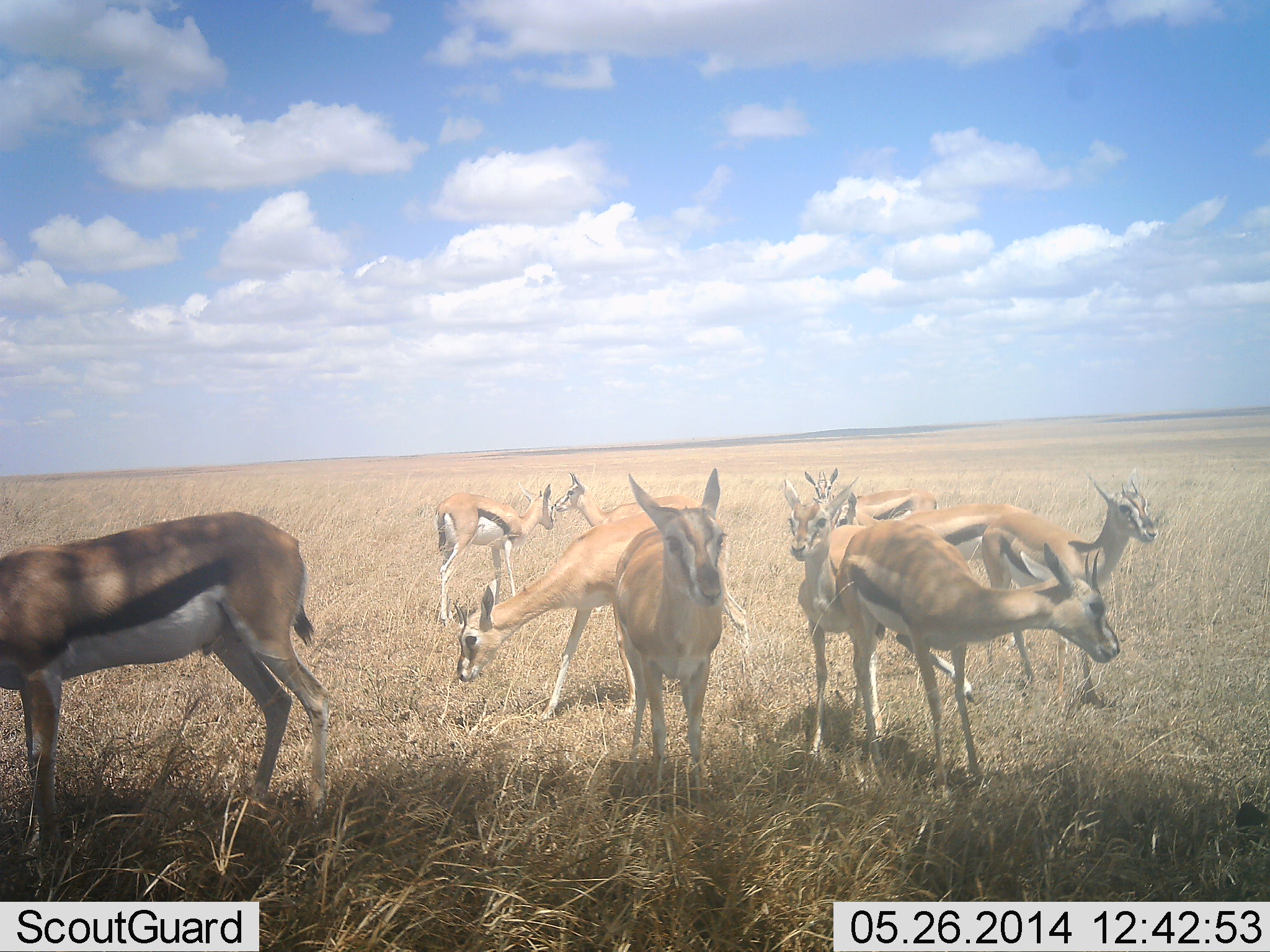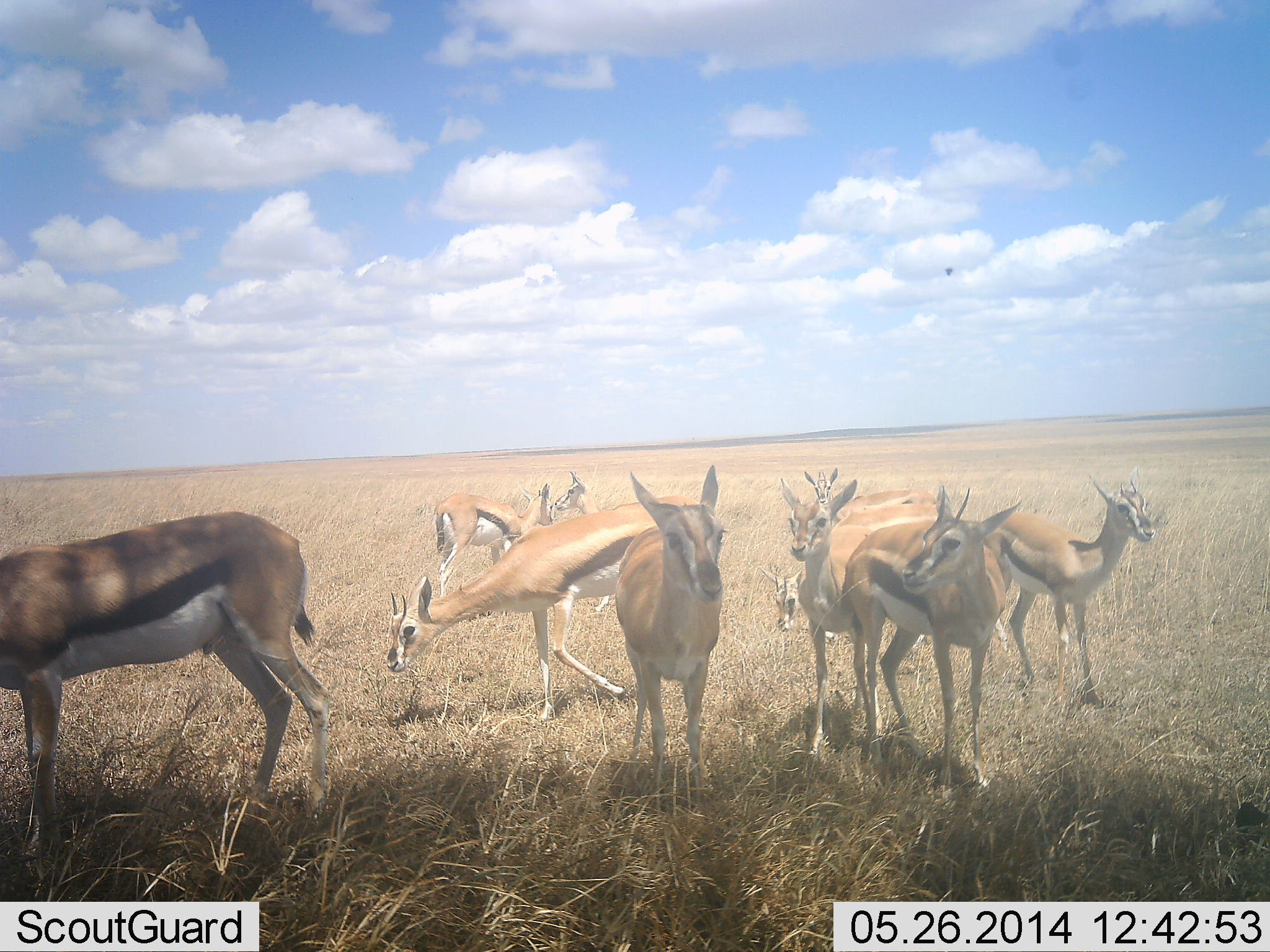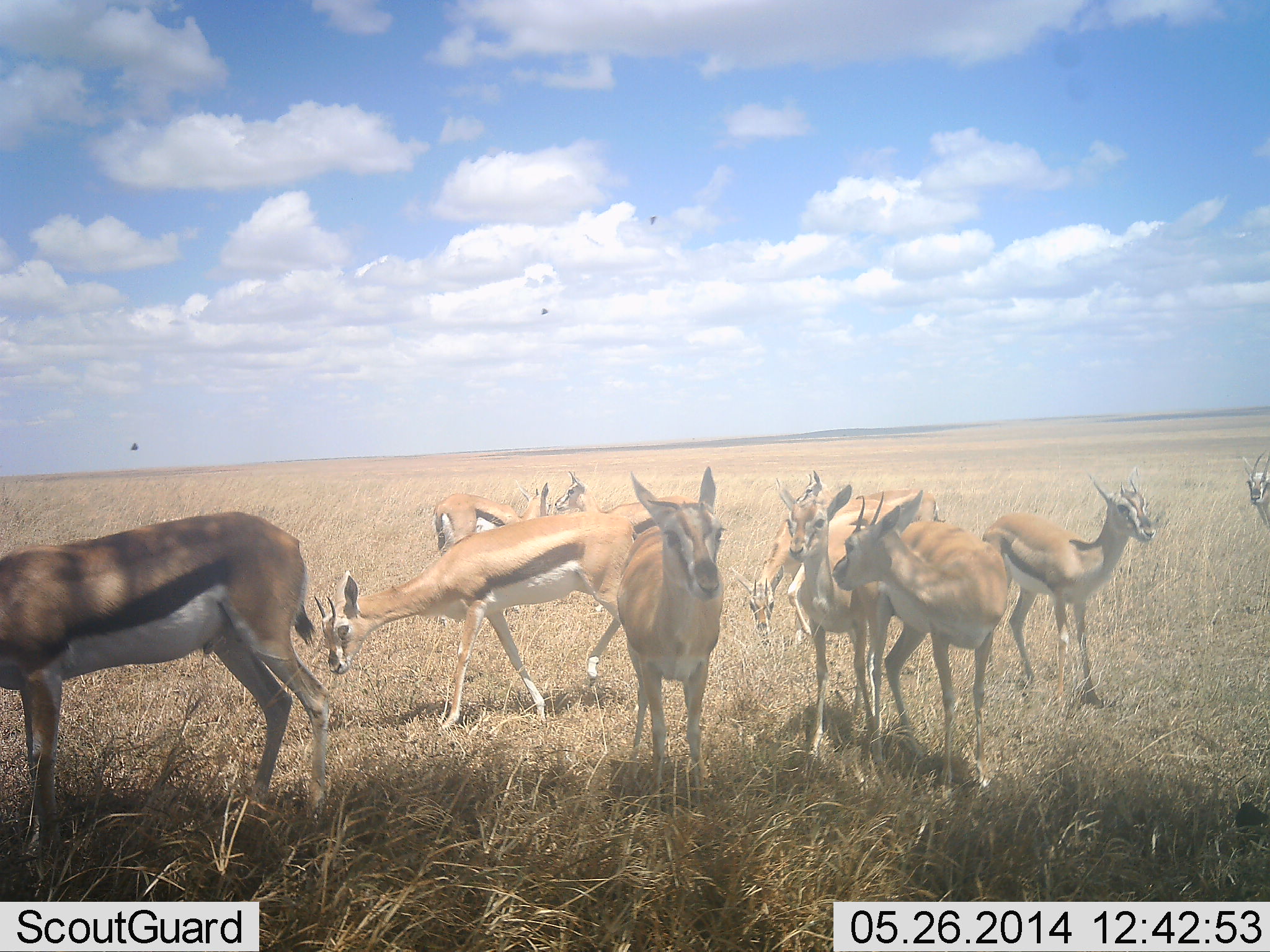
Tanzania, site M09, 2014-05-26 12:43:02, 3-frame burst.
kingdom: Animalia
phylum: Chordata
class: Mammalia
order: Artiodactyla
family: Bovidae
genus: Eudorcas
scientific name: Eudorcas thomsonii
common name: thomson's gazelle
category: gazellethomsons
Gazellethomsons (thomson's gazelle) (Eudorcas thomsonii), count 10. Behavior (volunteer vote fractions): standing 100%, resting 10%, moving 40%, interacting 10%. Young present (vote fraction): 10%. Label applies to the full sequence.